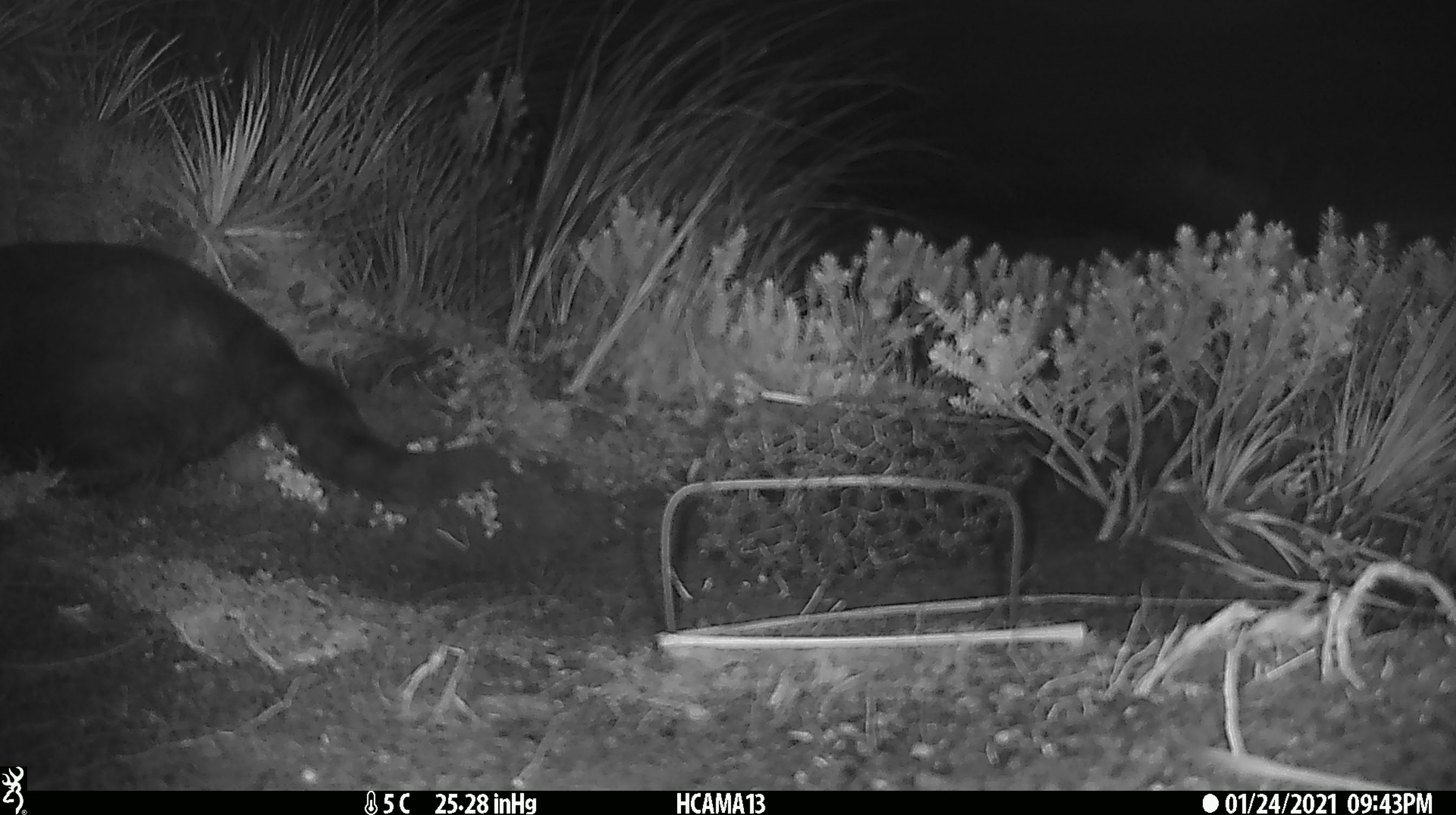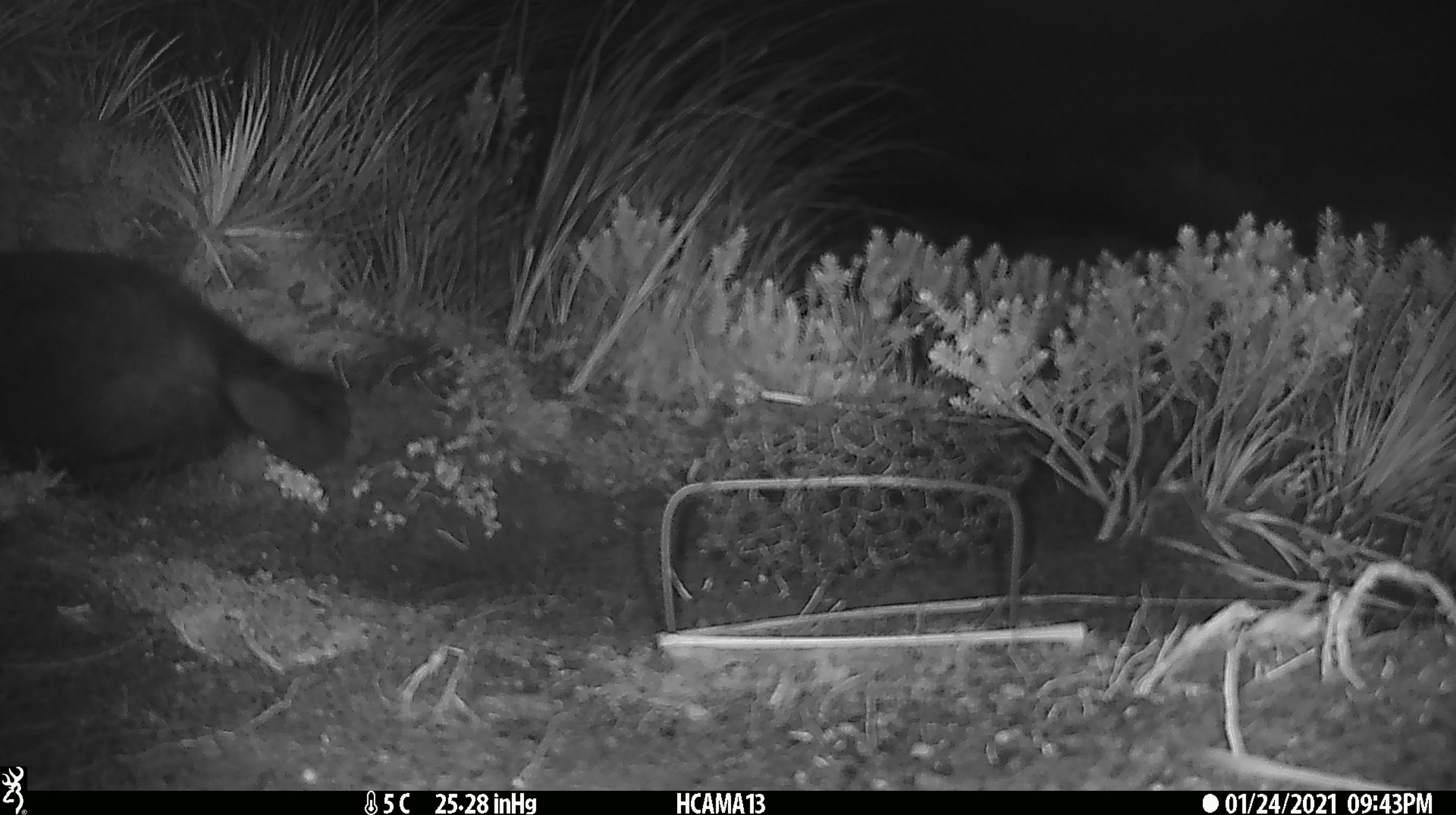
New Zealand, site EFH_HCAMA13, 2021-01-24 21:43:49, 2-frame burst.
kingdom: Animalia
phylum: Chordata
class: Mammalia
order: Carnivora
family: Felidae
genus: Felis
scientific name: Felis catus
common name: domestic cat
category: cat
Cat (domestic cat) (Felis catus).